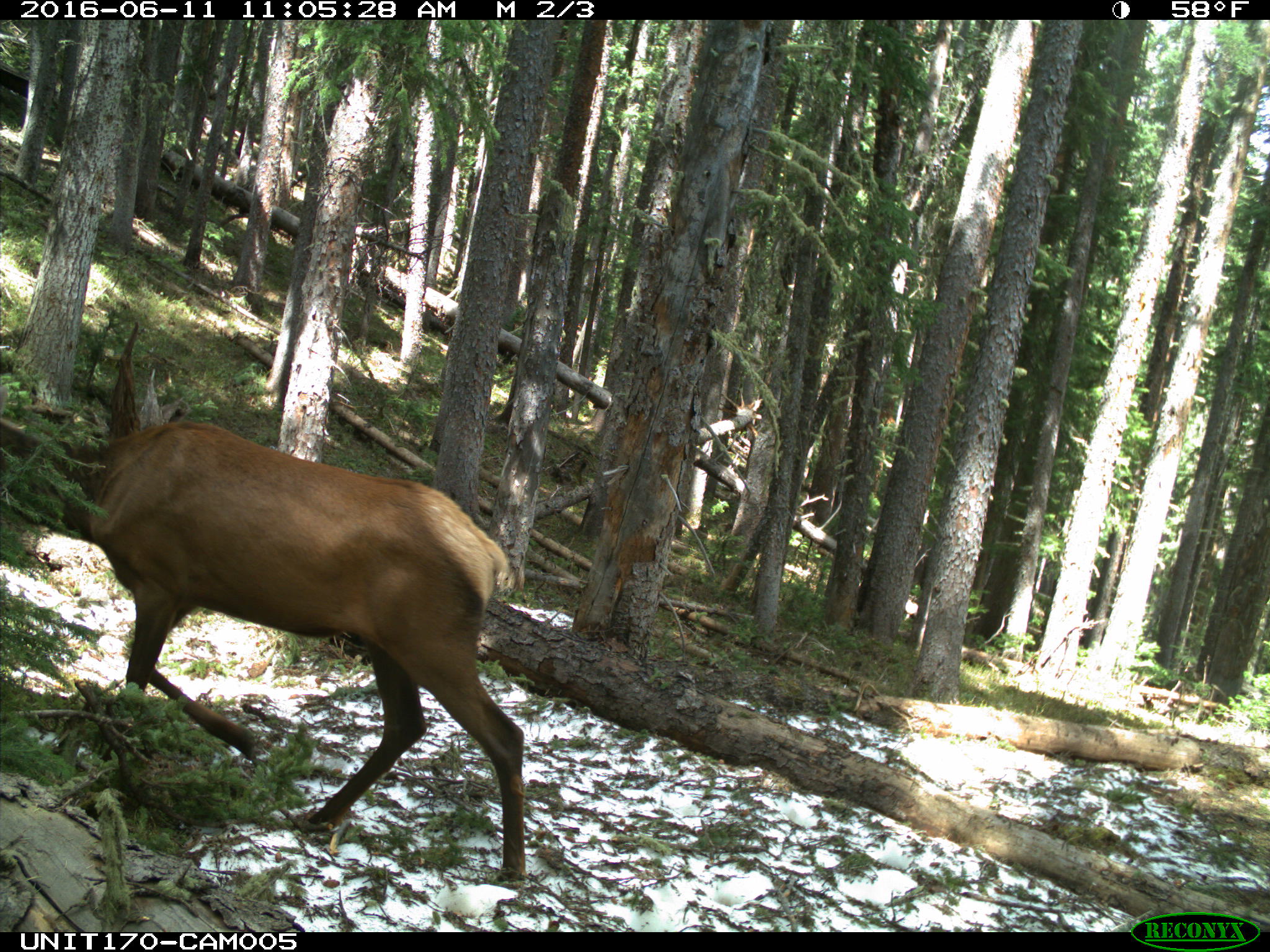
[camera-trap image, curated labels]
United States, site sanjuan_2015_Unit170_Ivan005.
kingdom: Animalia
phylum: Chordata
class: Mammalia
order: Artiodactyla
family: Cervidae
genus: Cervus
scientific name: Cervus elaphus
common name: red deer